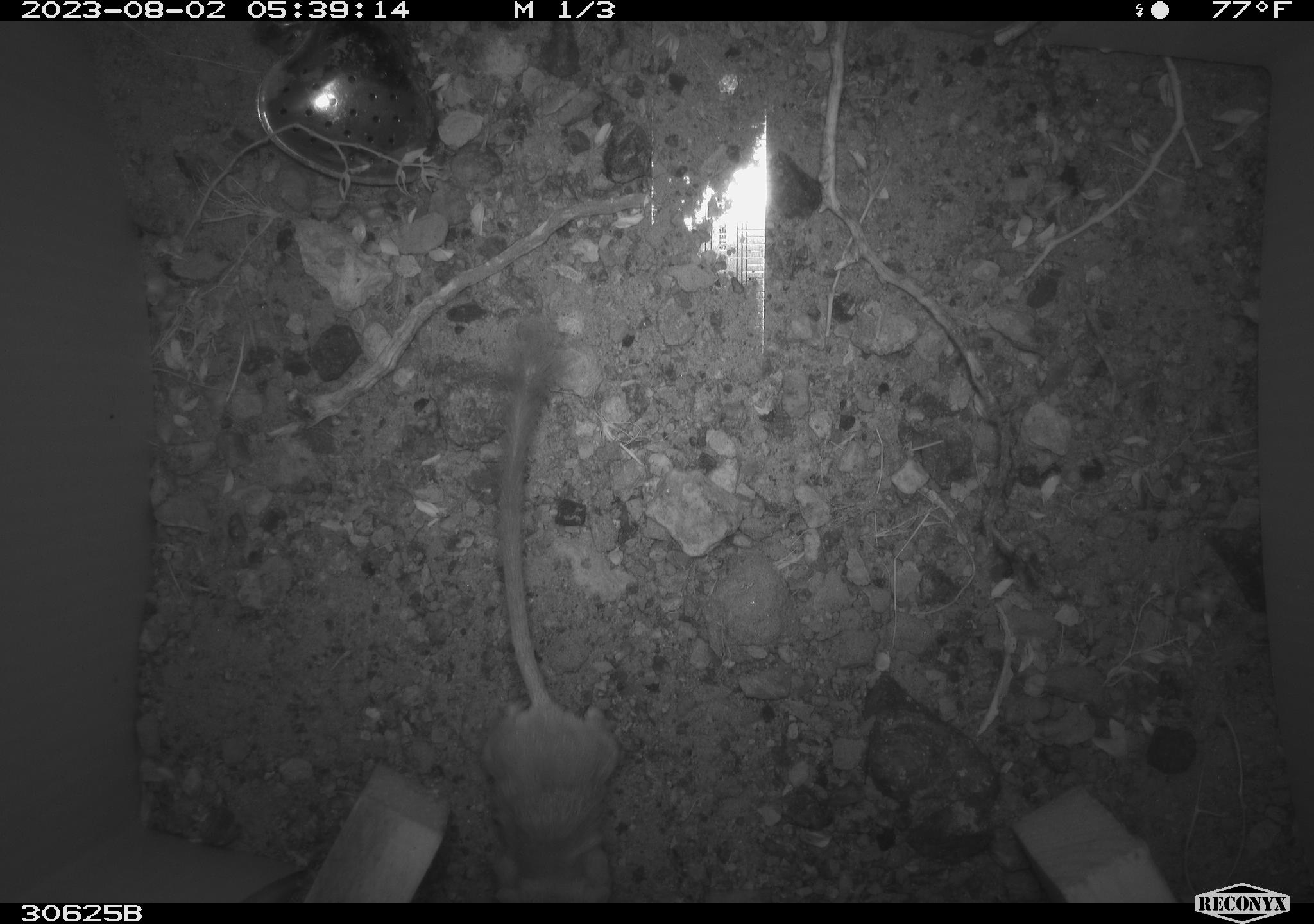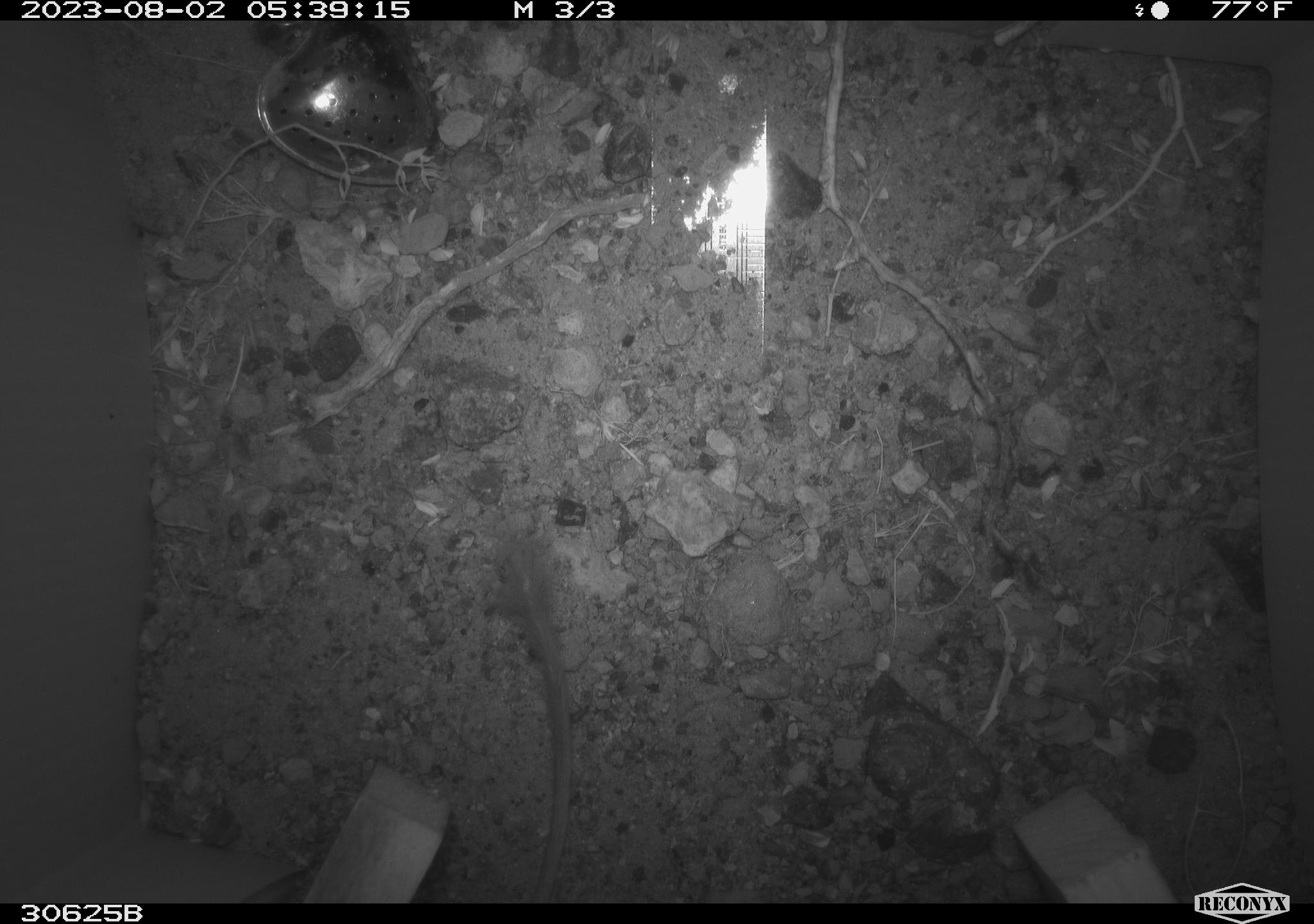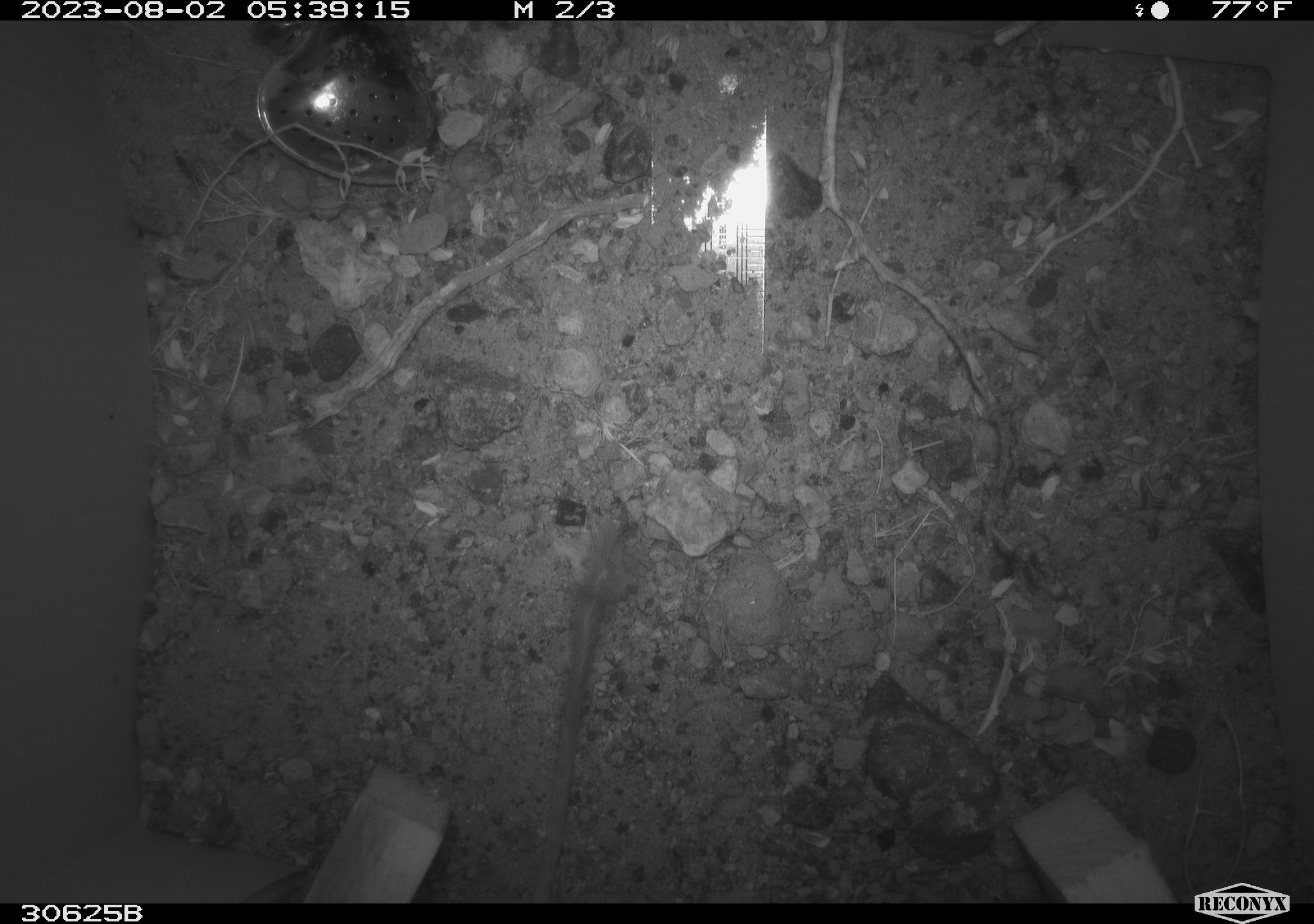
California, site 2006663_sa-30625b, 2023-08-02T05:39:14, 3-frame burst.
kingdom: Animalia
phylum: Chordata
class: Mammalia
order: Rodentia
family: Heteromyidae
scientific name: Heteromyidae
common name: kangaroo rats and pocket mice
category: heteromyidae family